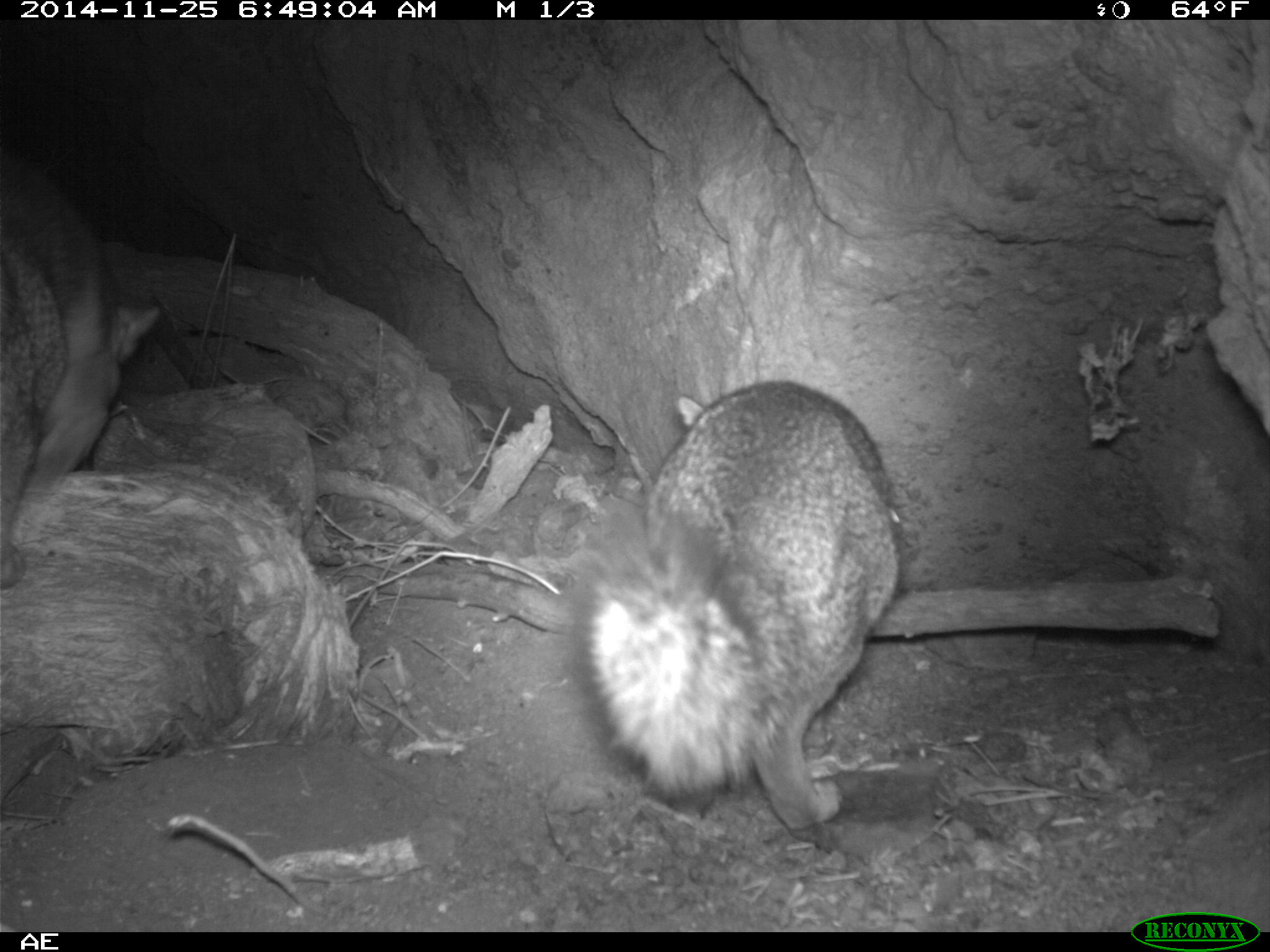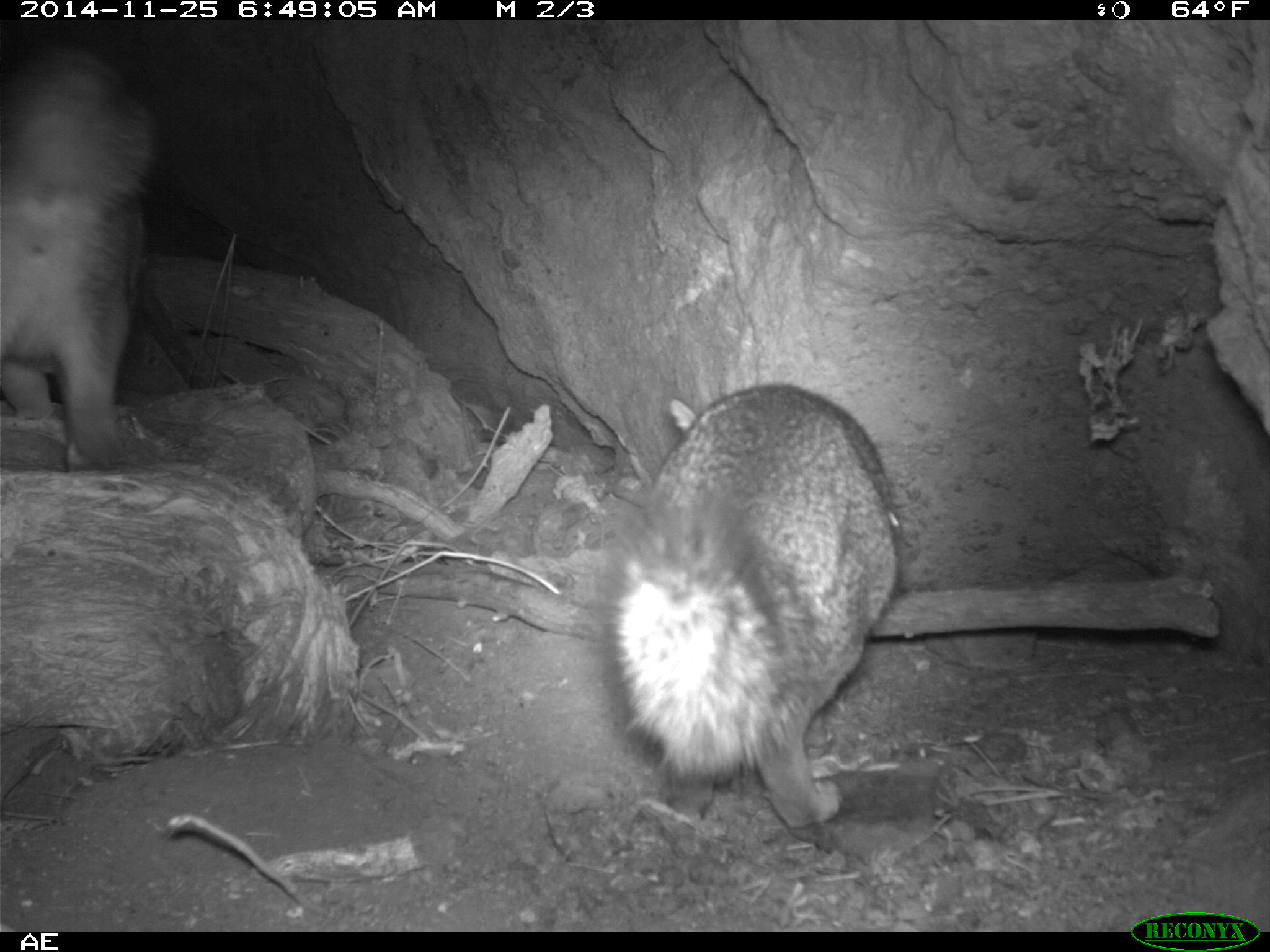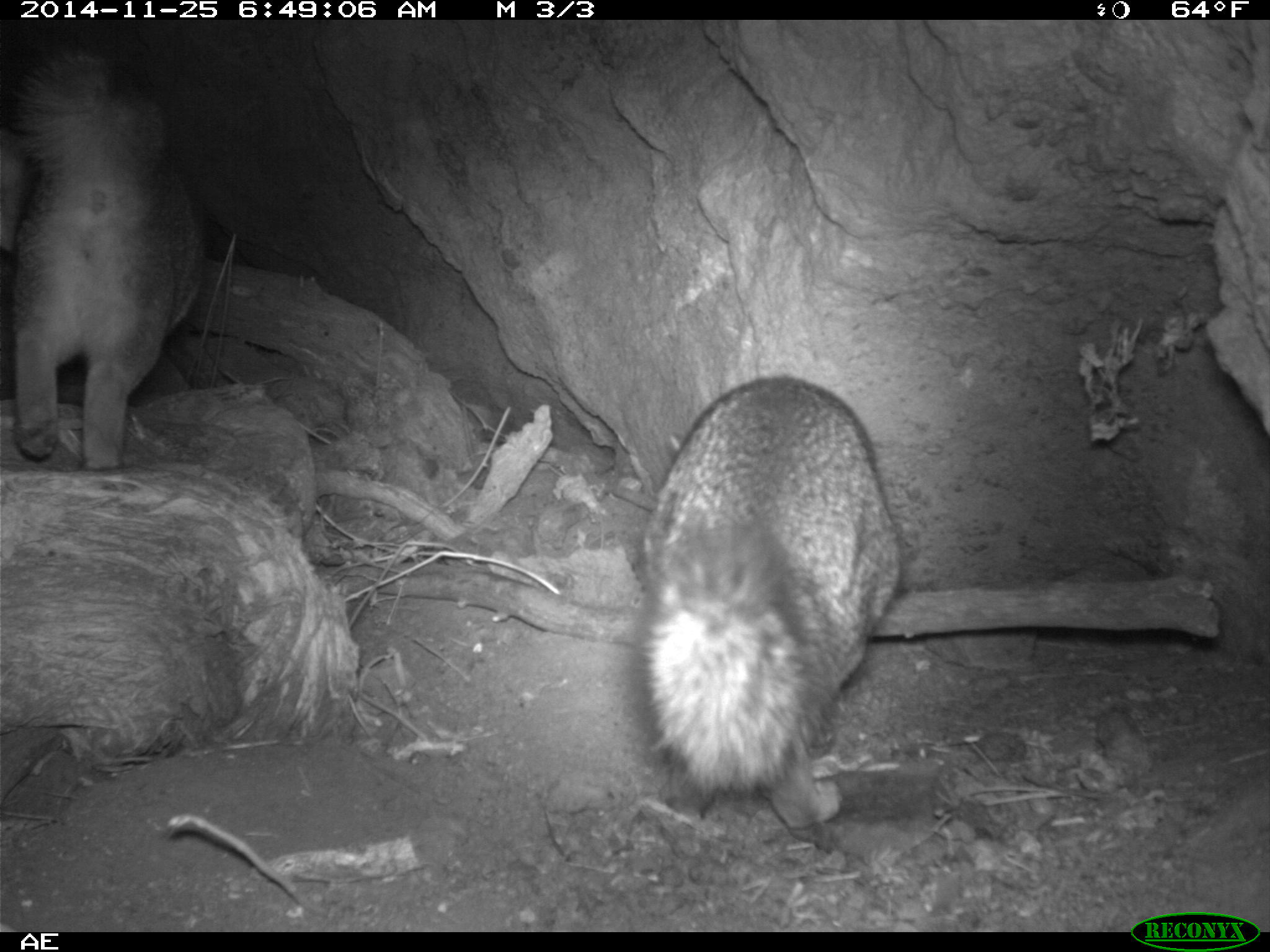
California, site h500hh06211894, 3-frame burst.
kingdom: Animalia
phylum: Chordata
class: Mammalia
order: Carnivora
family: Canidae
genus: Urocyon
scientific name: Urocyon littoralis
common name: island fox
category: fox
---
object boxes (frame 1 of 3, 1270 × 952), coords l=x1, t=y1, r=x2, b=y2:
fox: l=572, t=381, r=902, b=828; l=0, t=157, r=161, b=593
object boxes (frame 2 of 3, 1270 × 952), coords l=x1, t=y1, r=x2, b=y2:
fox: l=588, t=381, r=906, b=828; l=0, t=40, r=175, b=465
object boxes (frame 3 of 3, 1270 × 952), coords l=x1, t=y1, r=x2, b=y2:
fox: l=631, t=372, r=906, b=830; l=6, t=45, r=209, b=472